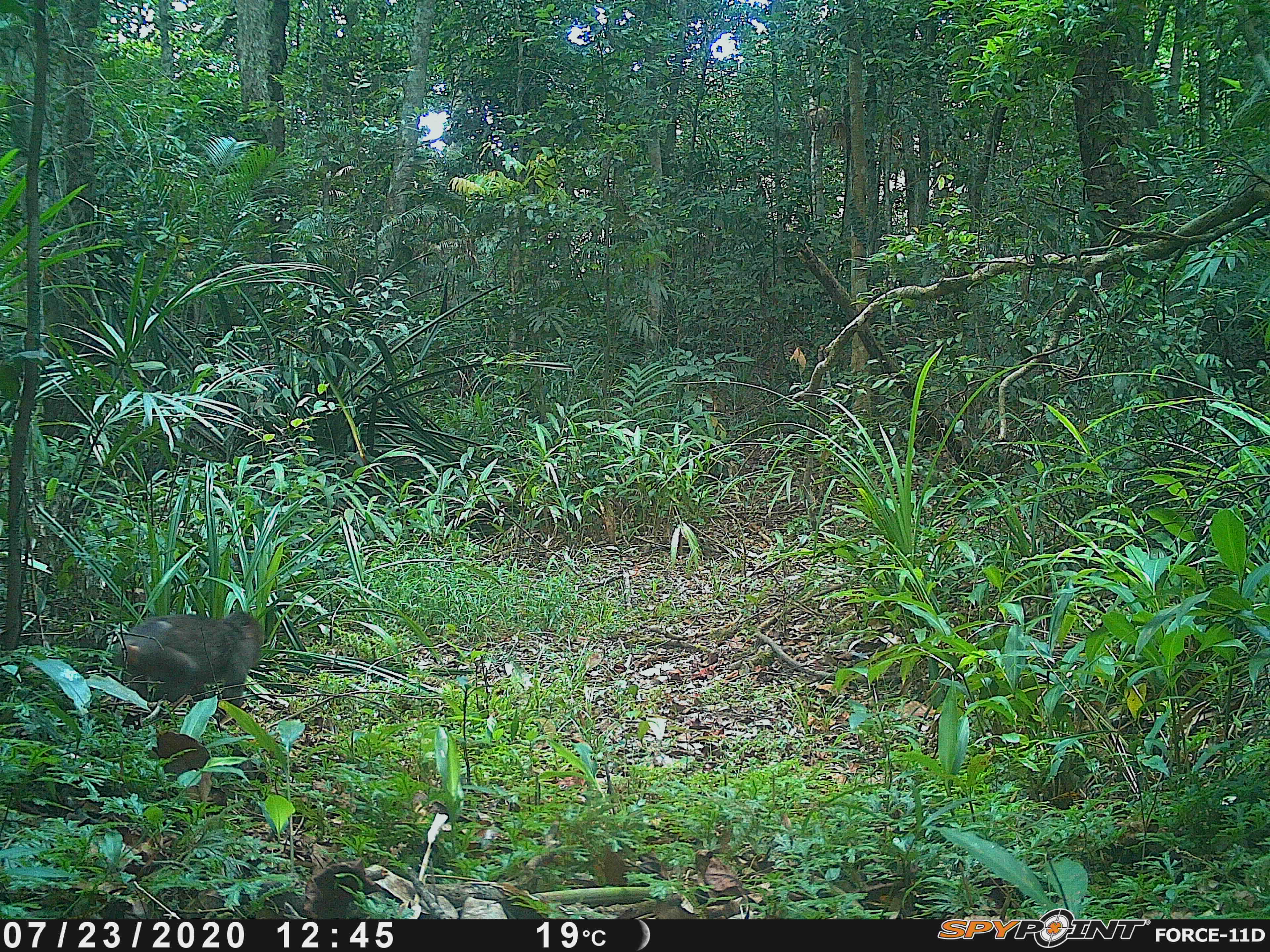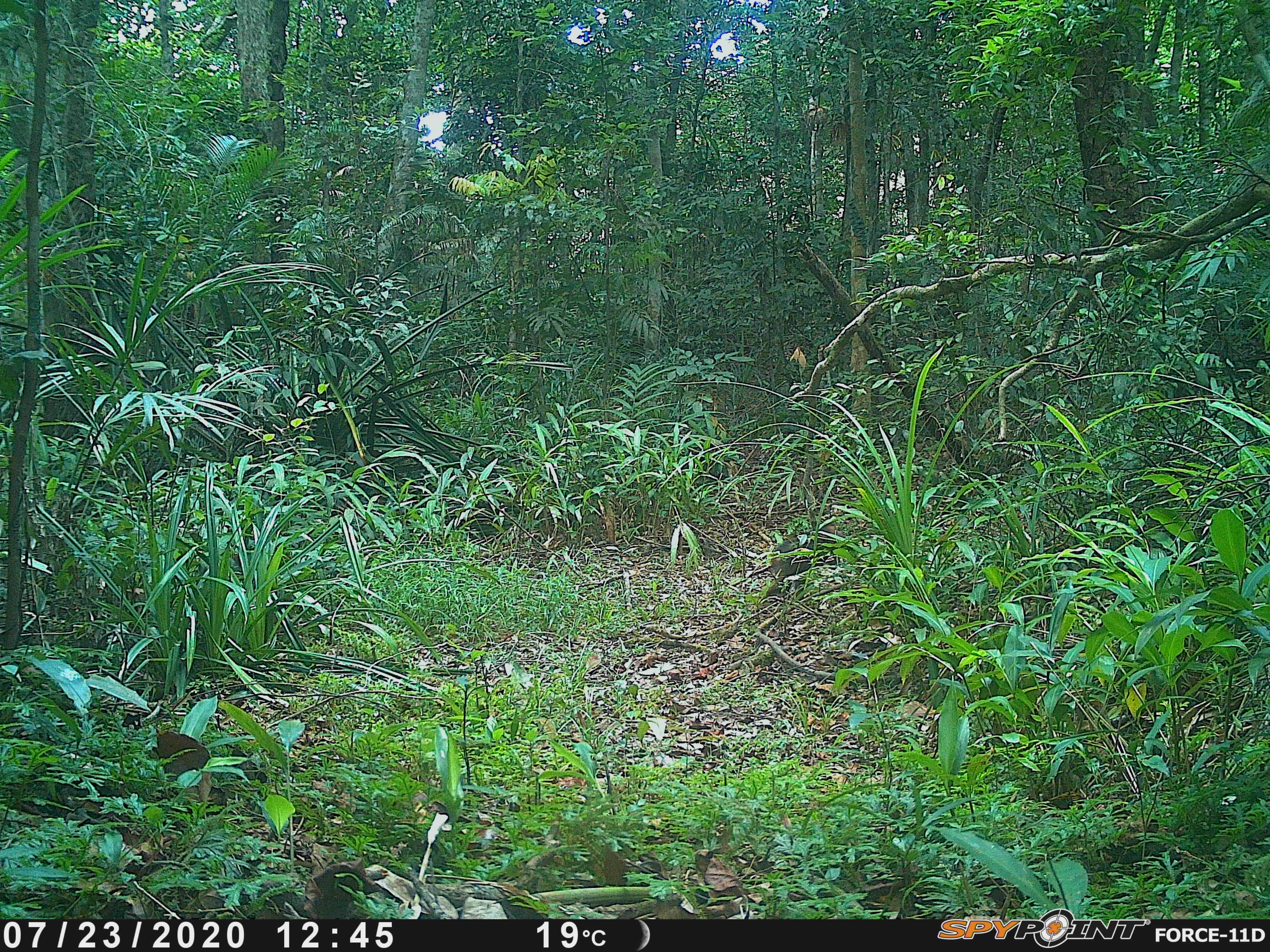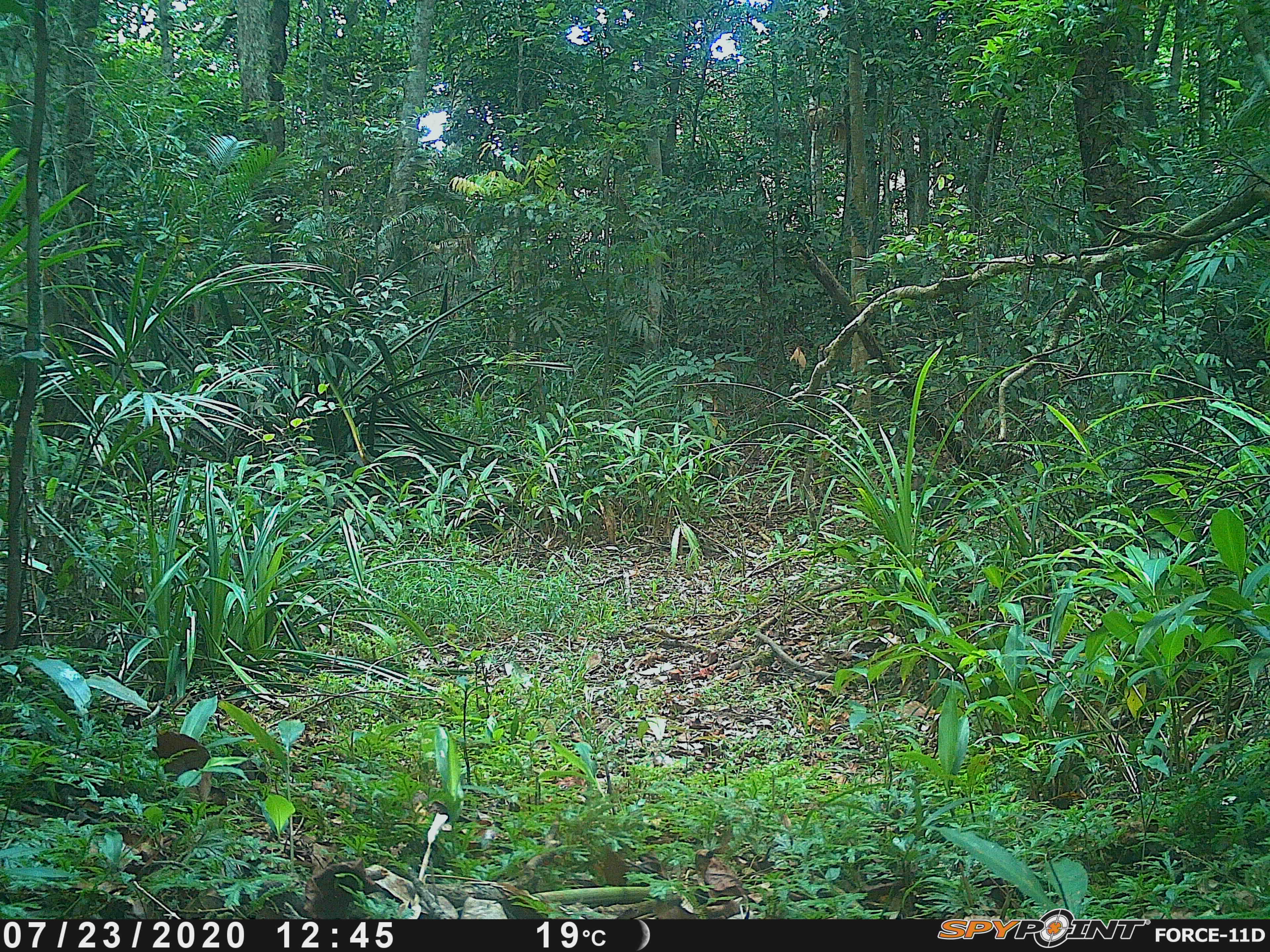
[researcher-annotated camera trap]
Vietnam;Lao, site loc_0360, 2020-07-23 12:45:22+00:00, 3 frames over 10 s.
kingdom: Animalia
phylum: Chordata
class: Mammalia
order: Primates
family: Cercopithecidae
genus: Macaca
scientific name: Macaca arctoides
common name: stump-tailed macaque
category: stump tailed macaque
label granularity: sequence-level